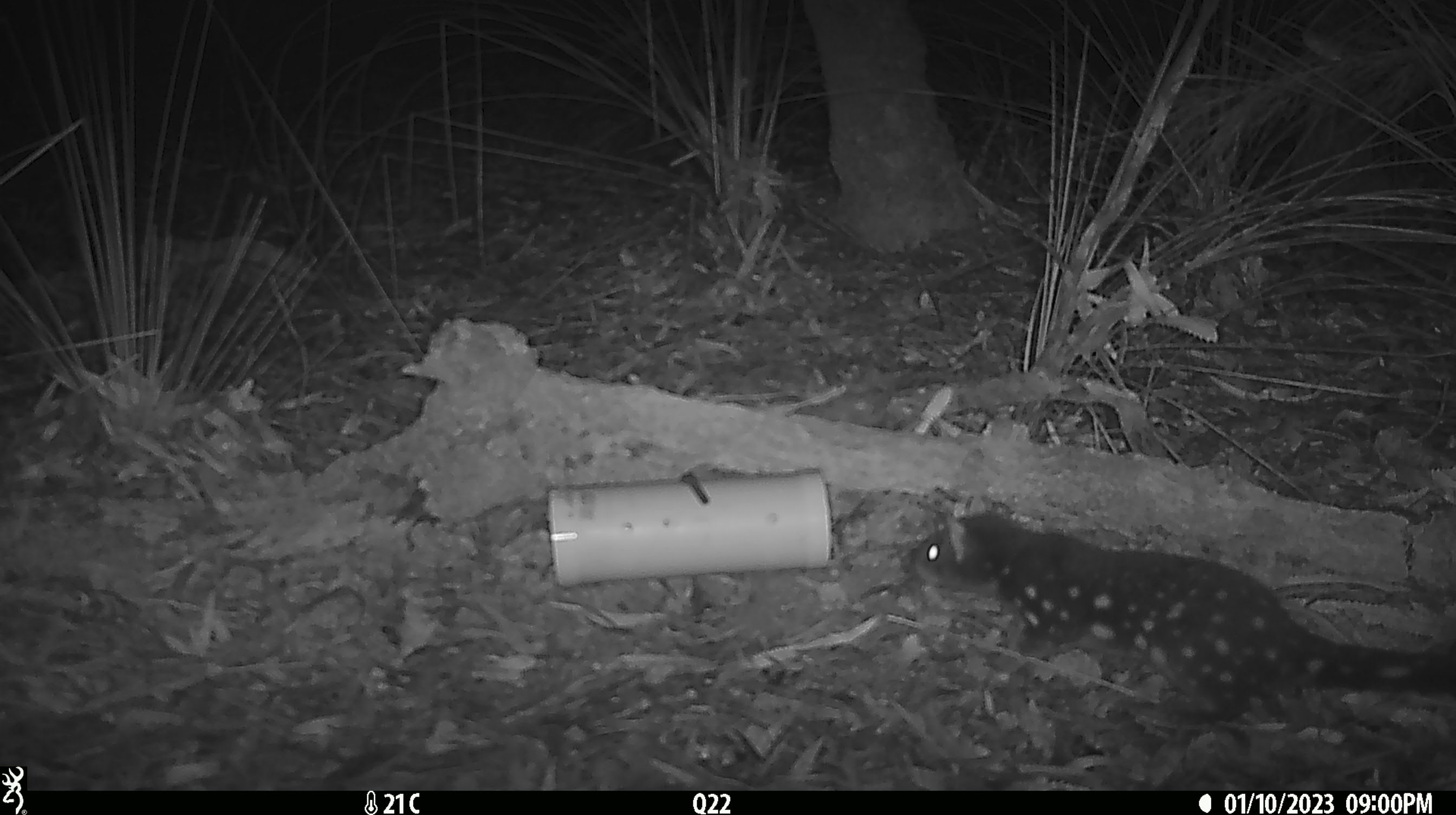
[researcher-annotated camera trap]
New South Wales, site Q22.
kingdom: Animalia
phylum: Chordata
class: Mammalia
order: Dasyuromorphia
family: Dasyuridae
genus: Dasyurus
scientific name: Dasyurus maculatus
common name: spotted-tailed quoll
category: quoll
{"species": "quoll (spotted-tailed quoll) (Dasyurus maculatus)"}